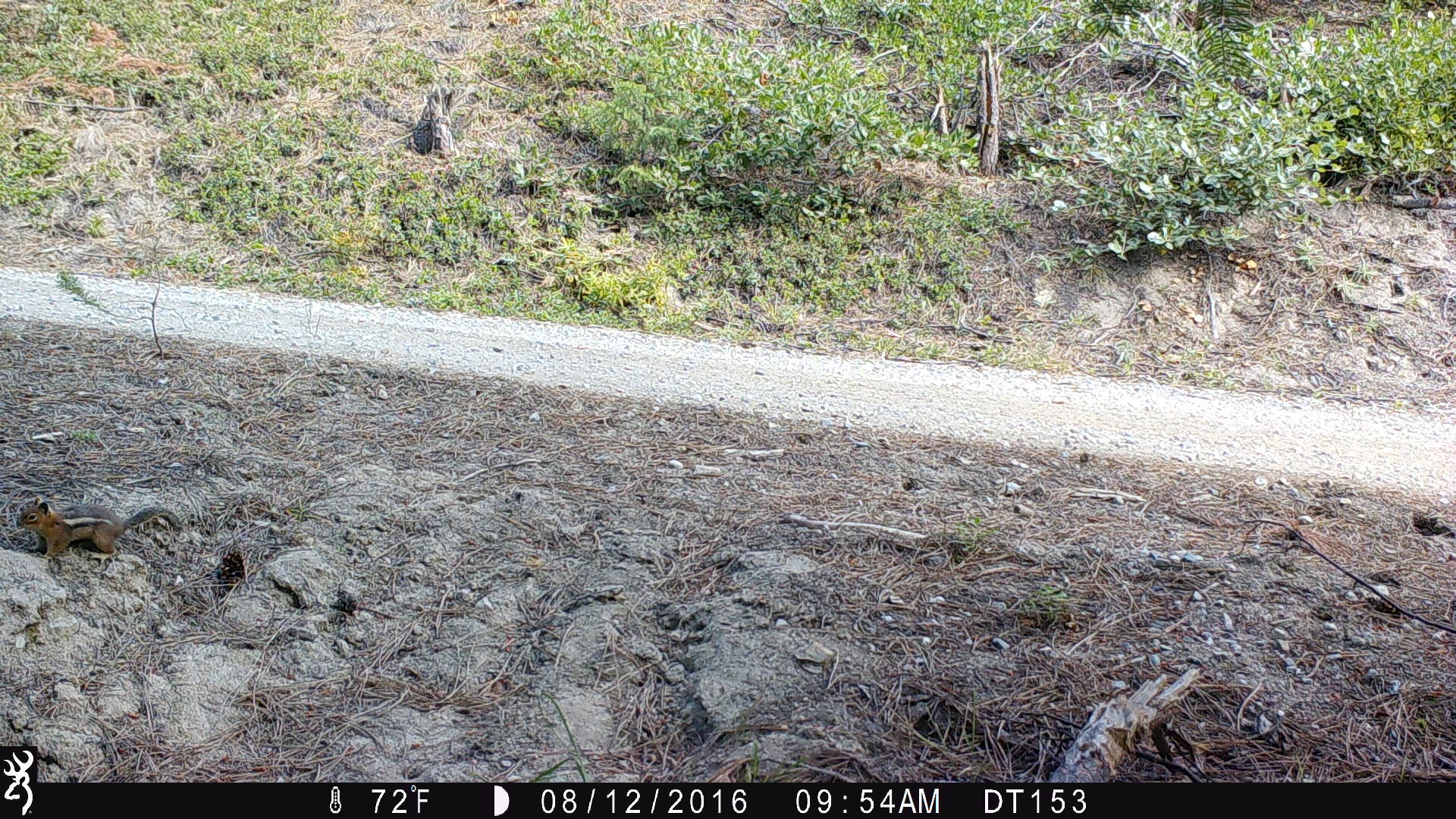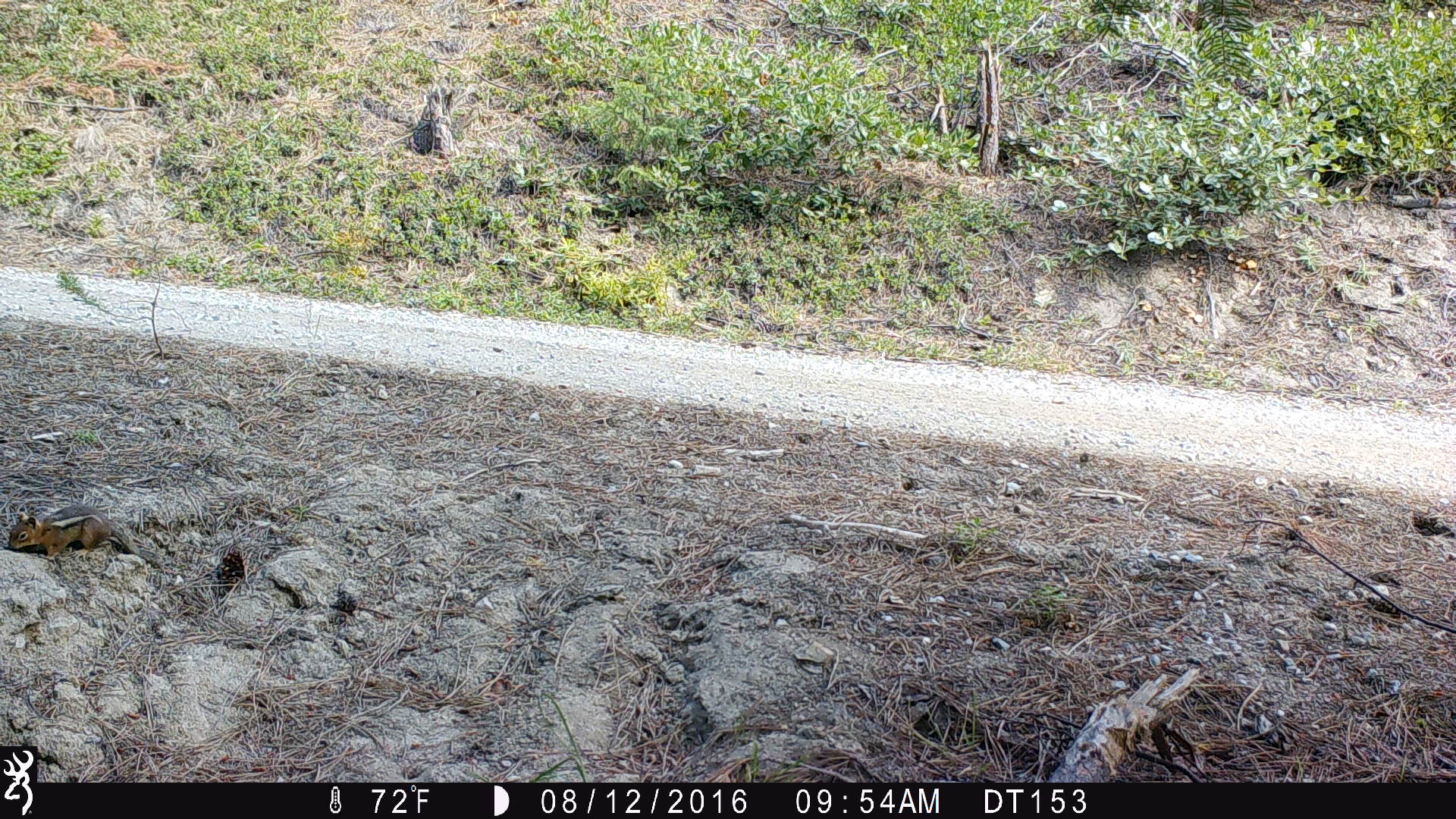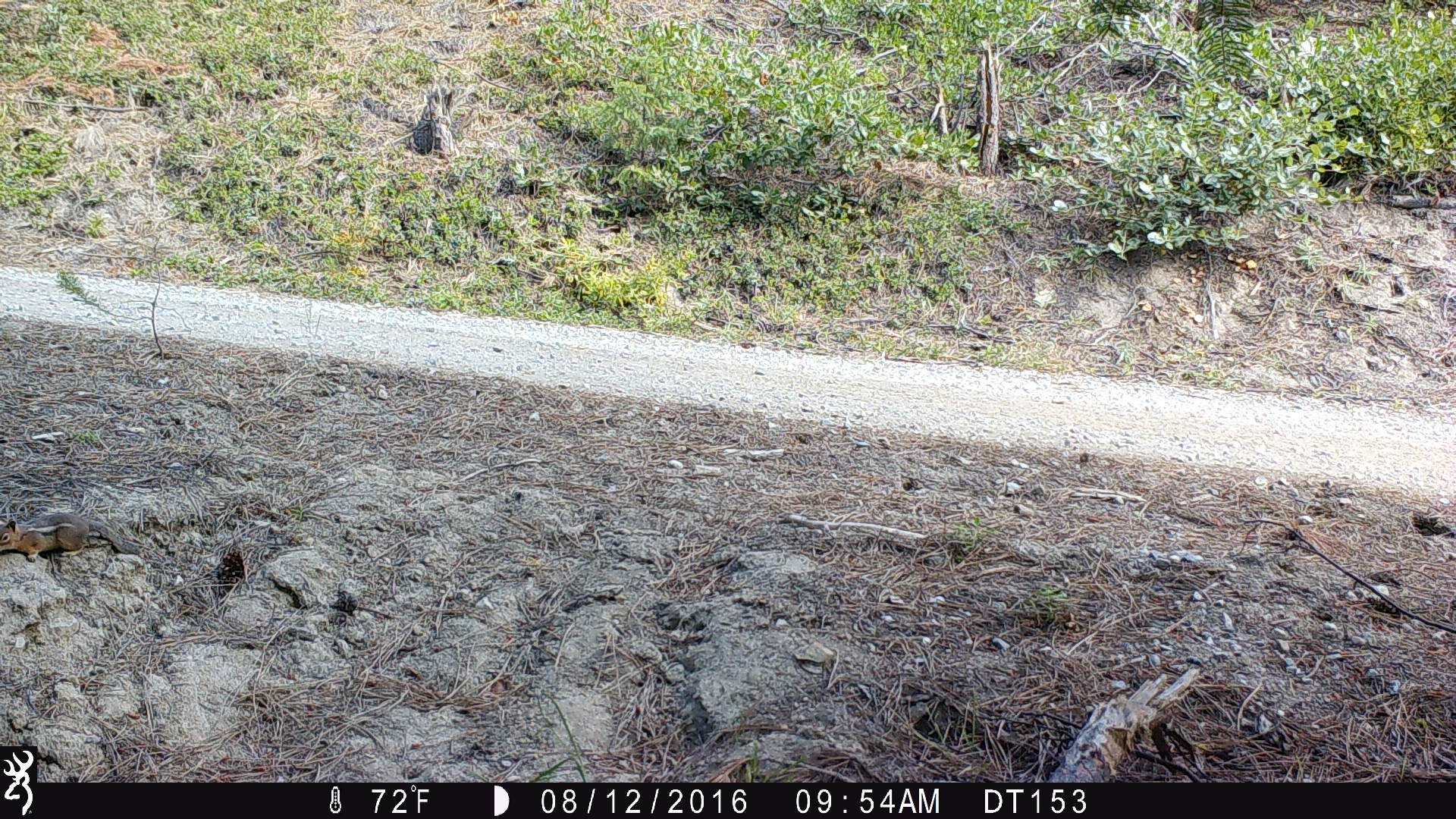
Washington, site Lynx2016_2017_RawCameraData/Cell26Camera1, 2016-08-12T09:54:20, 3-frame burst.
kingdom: Animalia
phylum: Chordata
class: Mammalia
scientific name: Mammalia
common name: small mammal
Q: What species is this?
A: Small mammal (Mammalia).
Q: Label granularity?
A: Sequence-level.